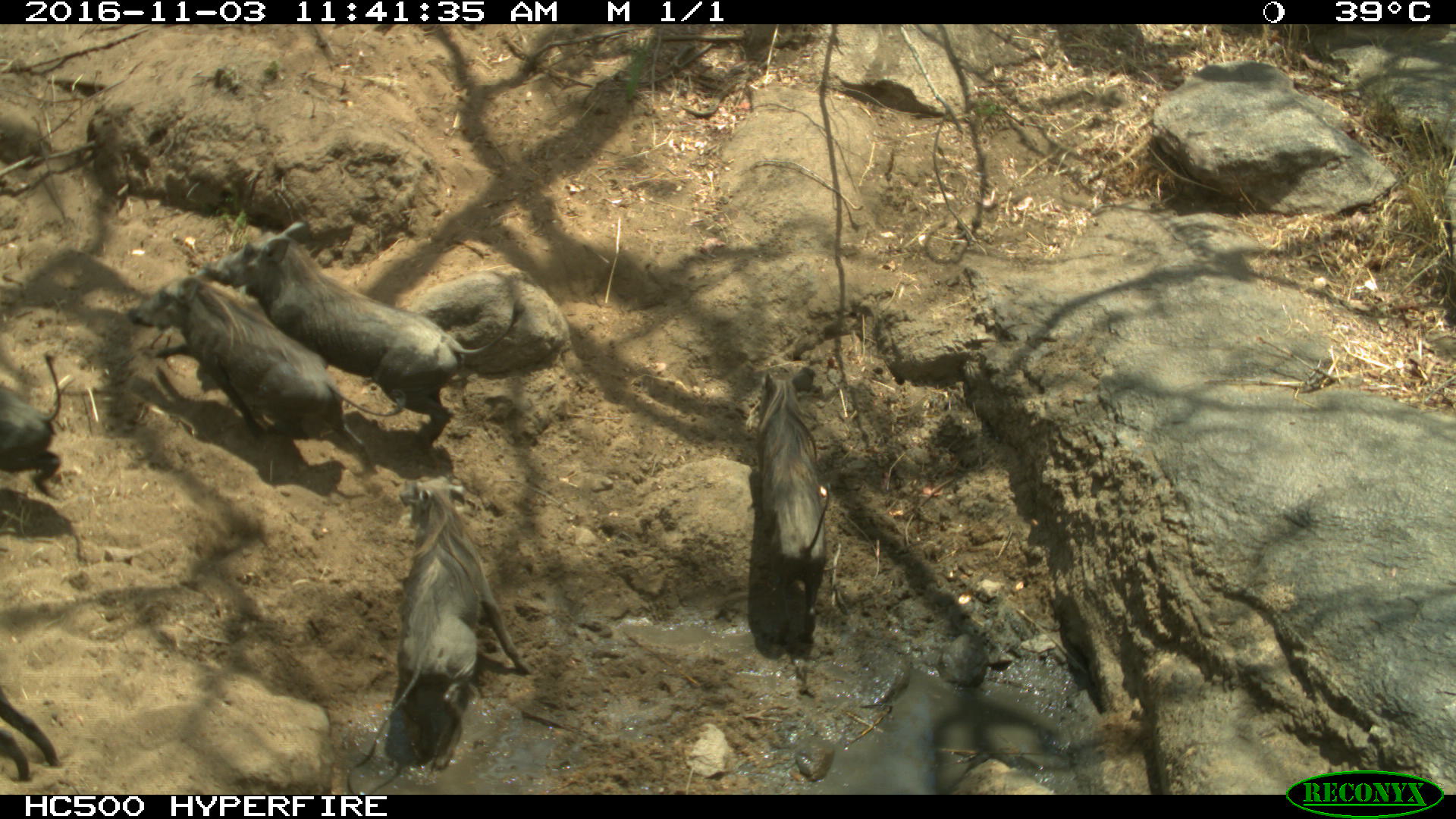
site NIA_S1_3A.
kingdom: Animalia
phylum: Chordata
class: Mammalia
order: Artiodactyla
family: Suidae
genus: Phacochoerus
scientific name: Phacochoerus africanus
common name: warthog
Warthog (Phacochoerus africanus), count 6. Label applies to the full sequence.